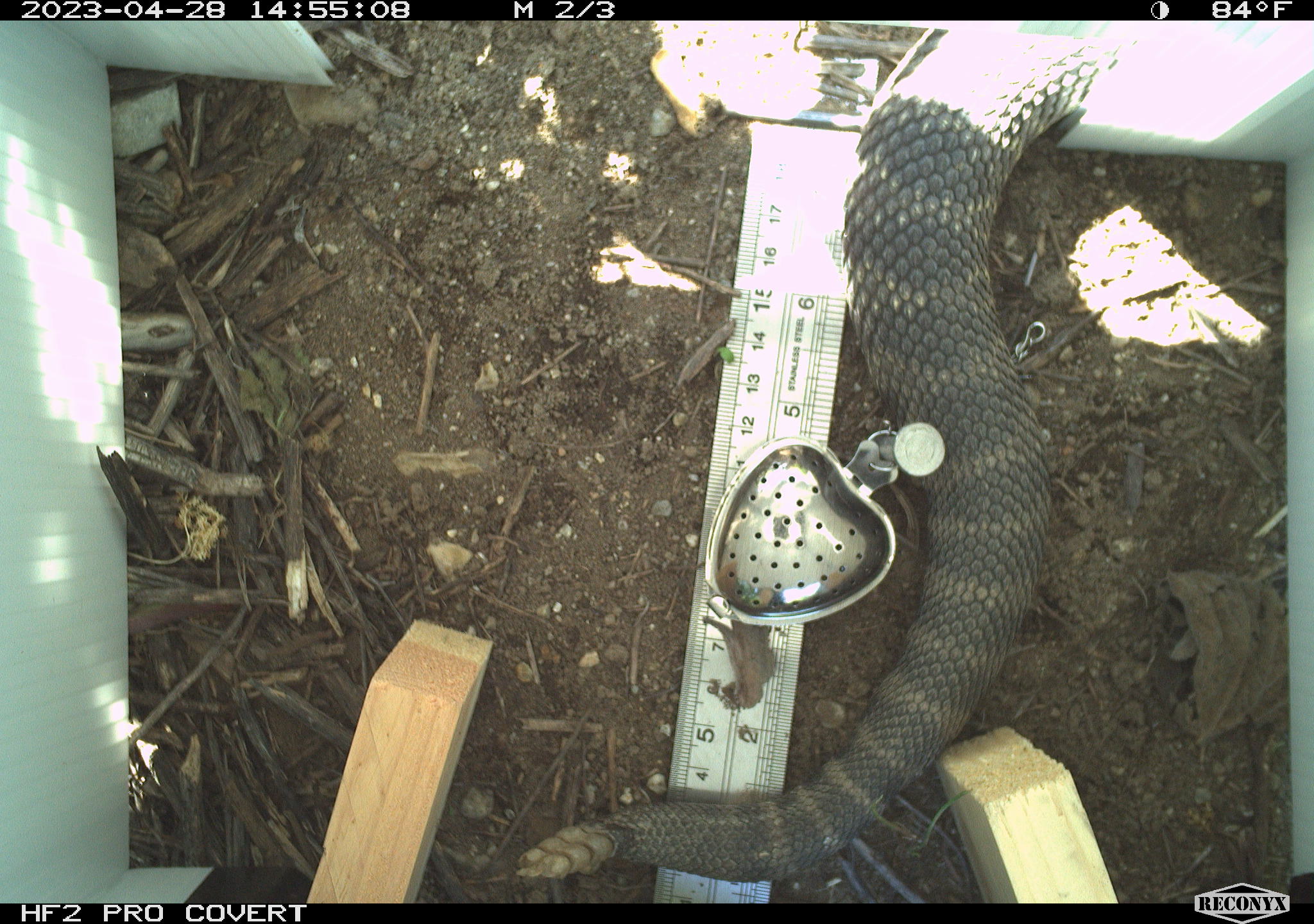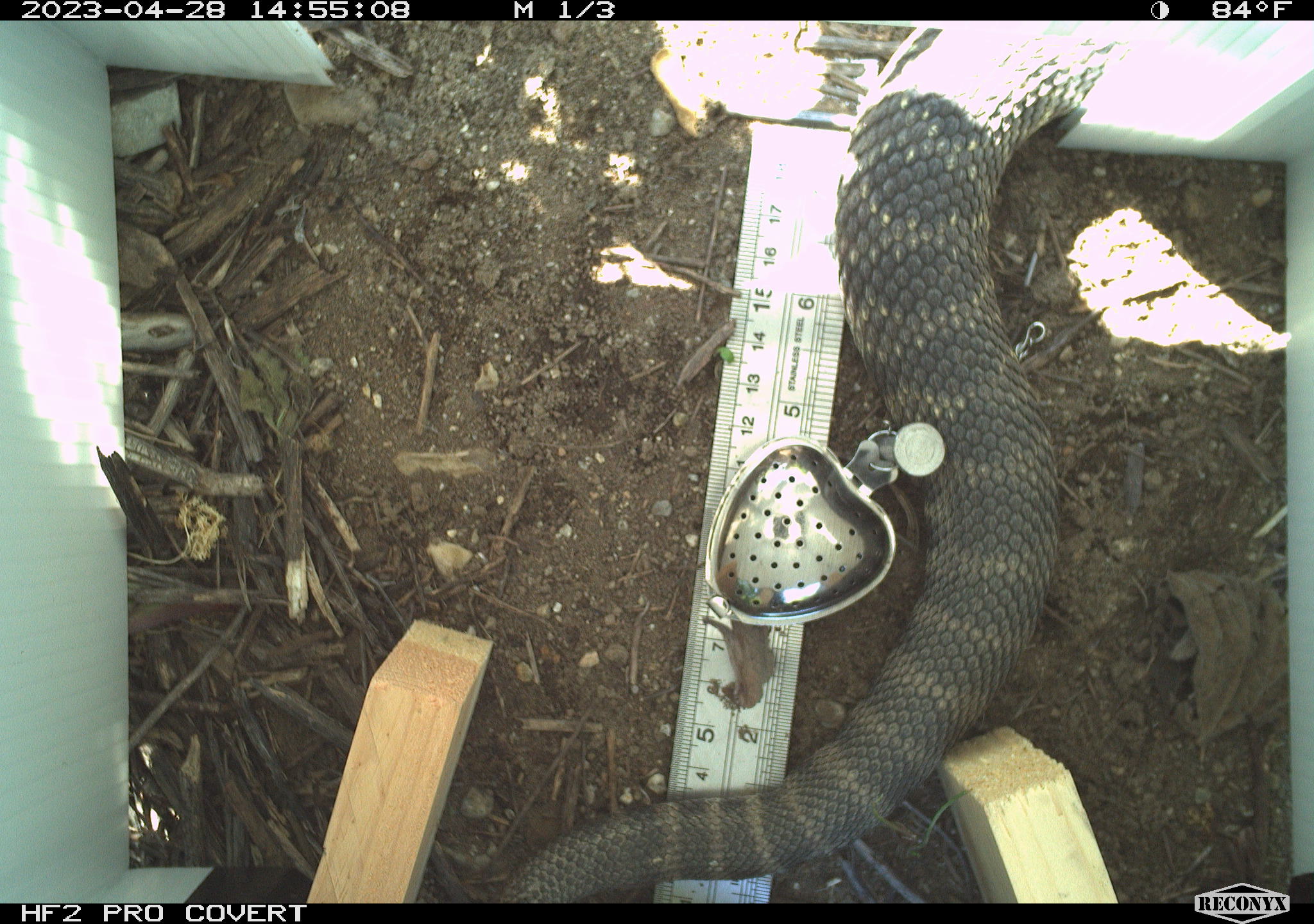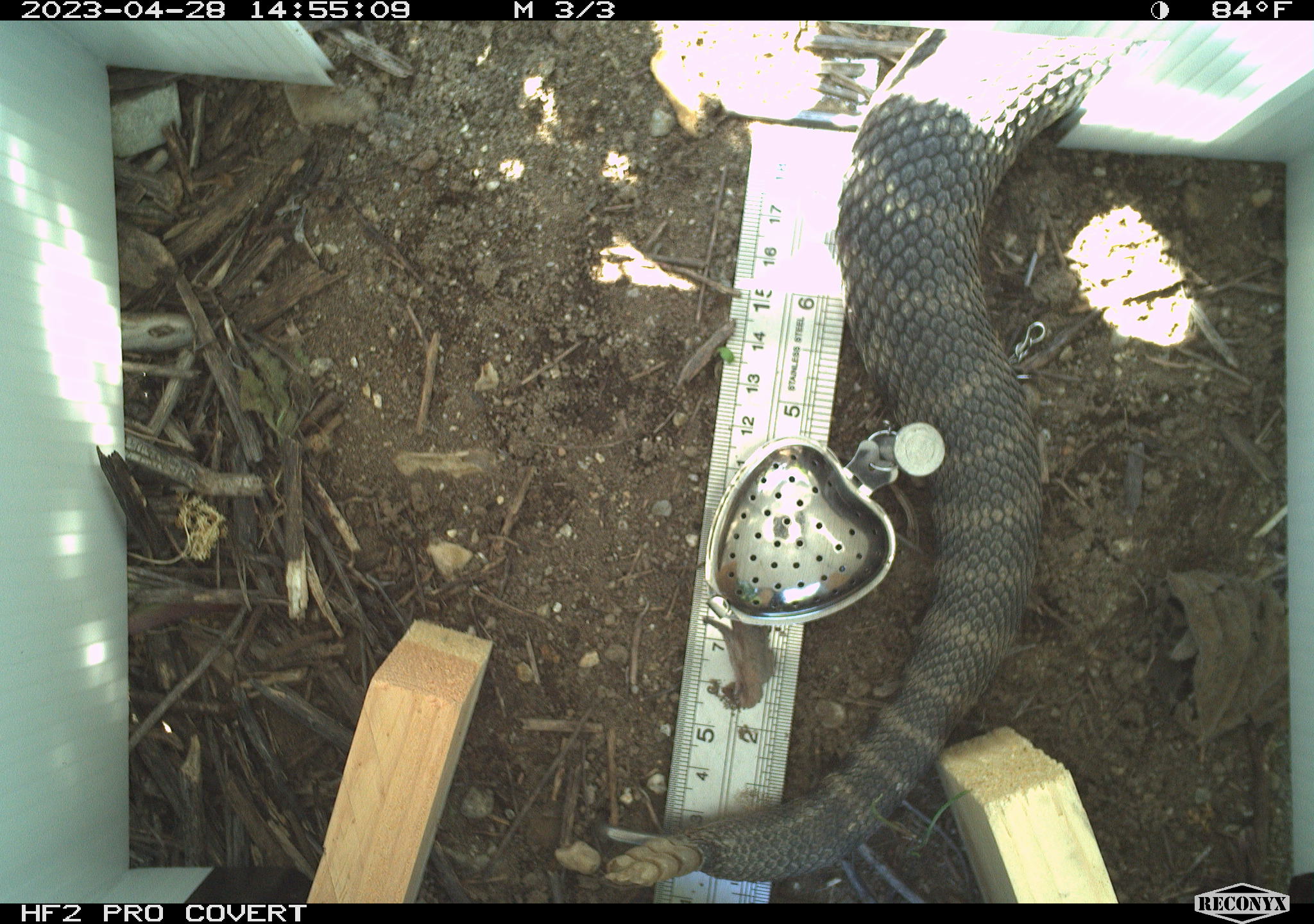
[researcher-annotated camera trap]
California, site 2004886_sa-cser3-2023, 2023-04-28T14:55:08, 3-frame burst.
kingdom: Animalia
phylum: Chordata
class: Reptilia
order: Squamata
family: Viperidae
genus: Crotalus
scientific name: Crotalus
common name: rattlers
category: crotalus species